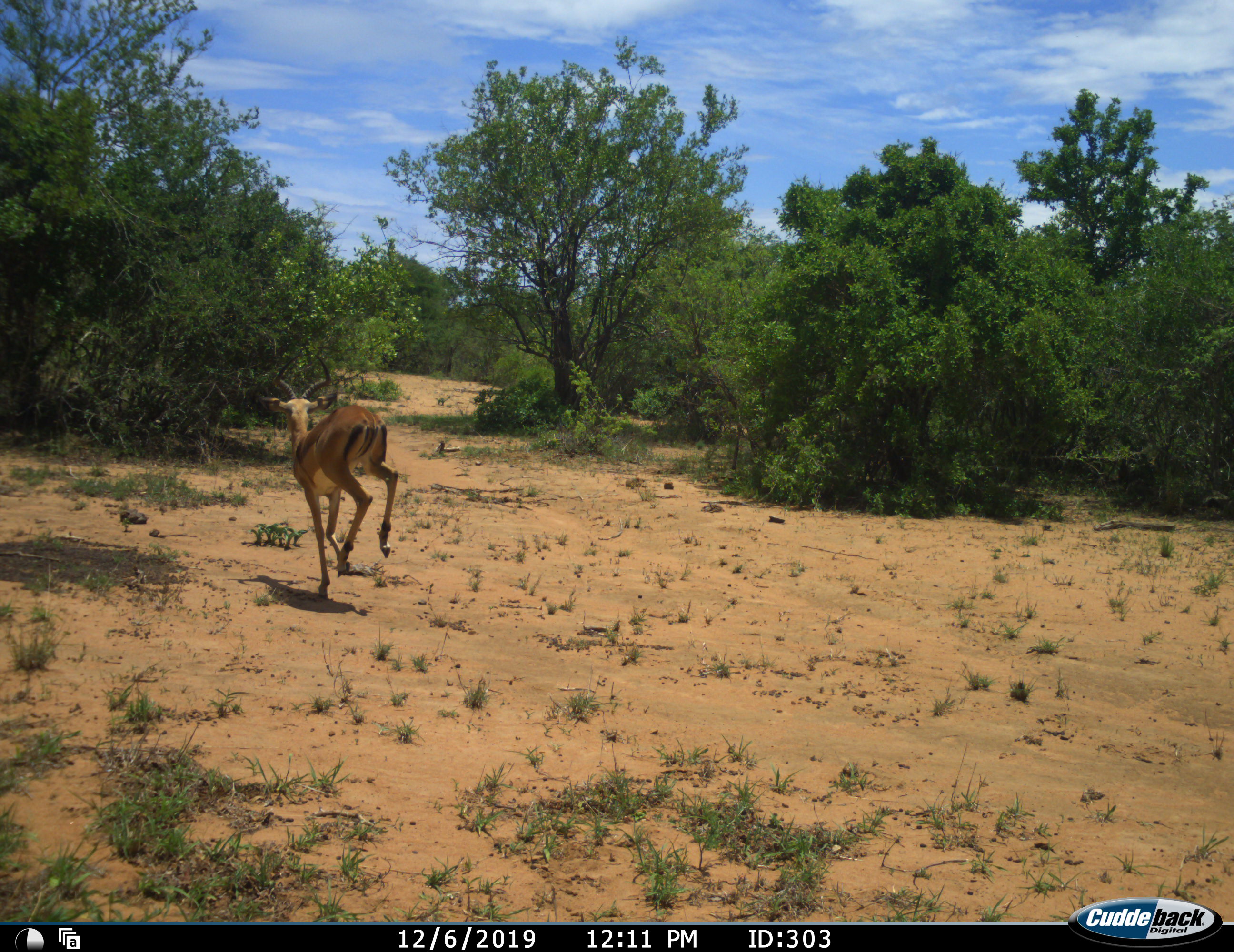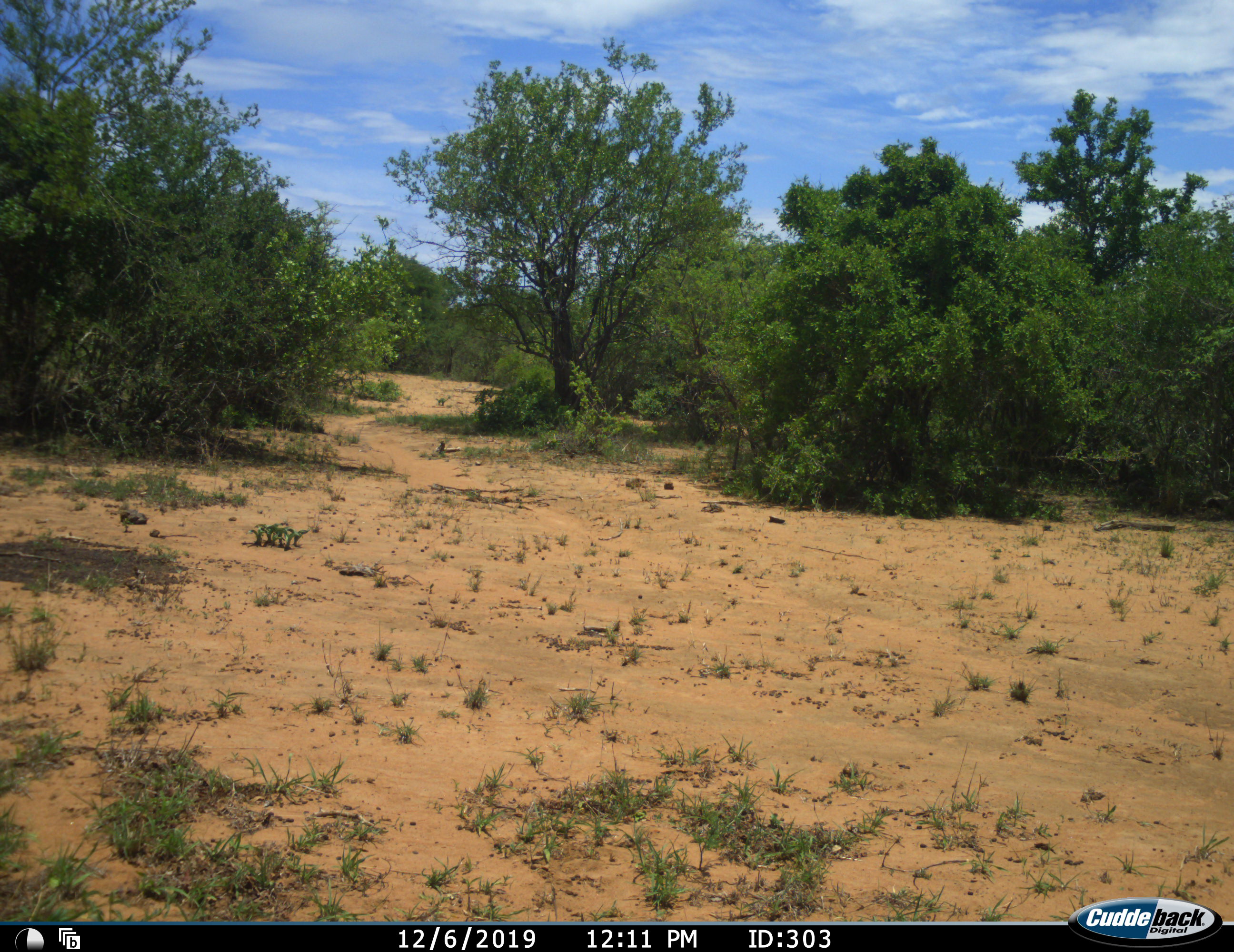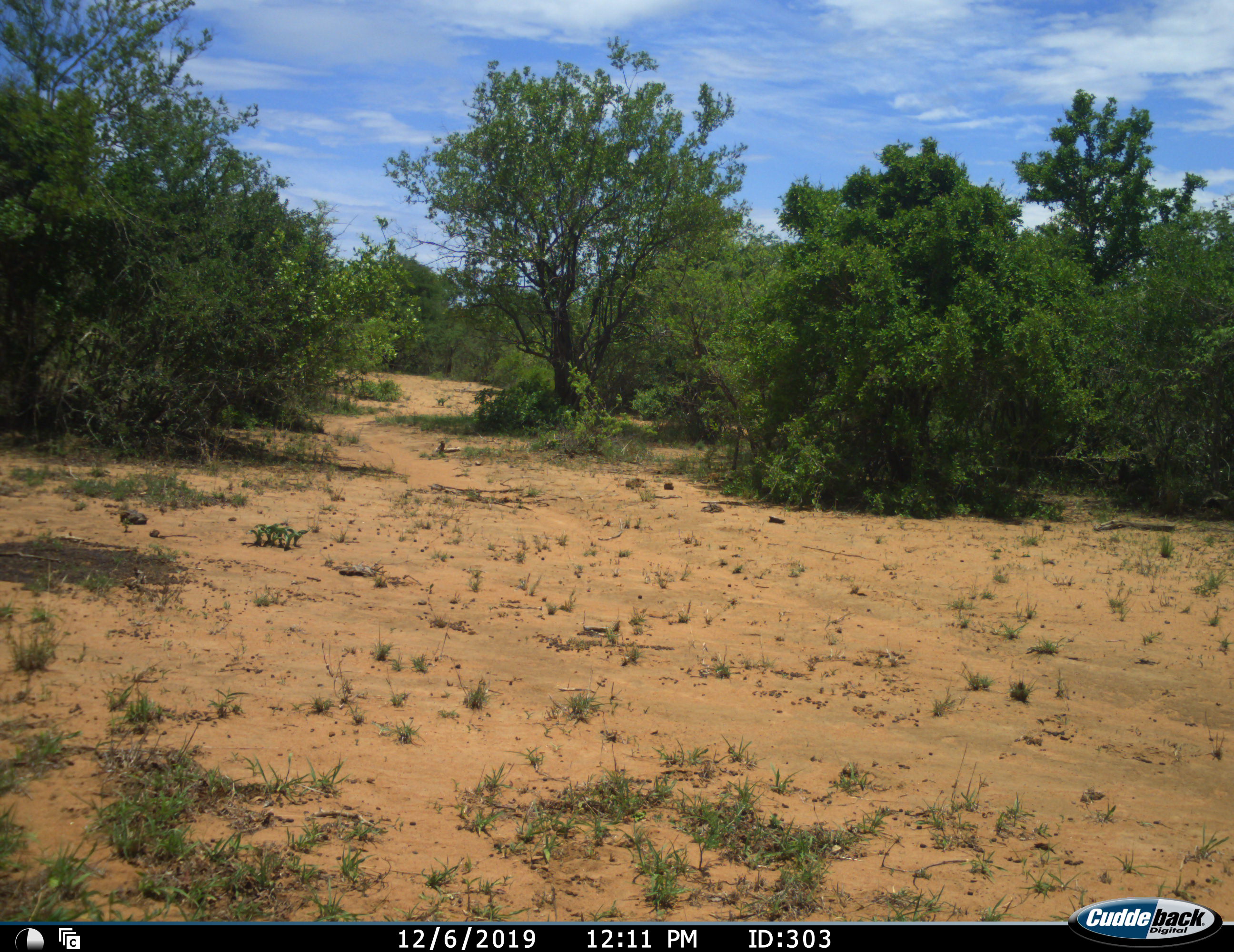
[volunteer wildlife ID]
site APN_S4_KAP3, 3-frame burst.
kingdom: Animalia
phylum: Chordata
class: Mammalia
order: Artiodactyla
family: Bovidae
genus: Aepyceros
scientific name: Aepyceros melampus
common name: impala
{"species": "impala (Aepyceros melampus)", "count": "1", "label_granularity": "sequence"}